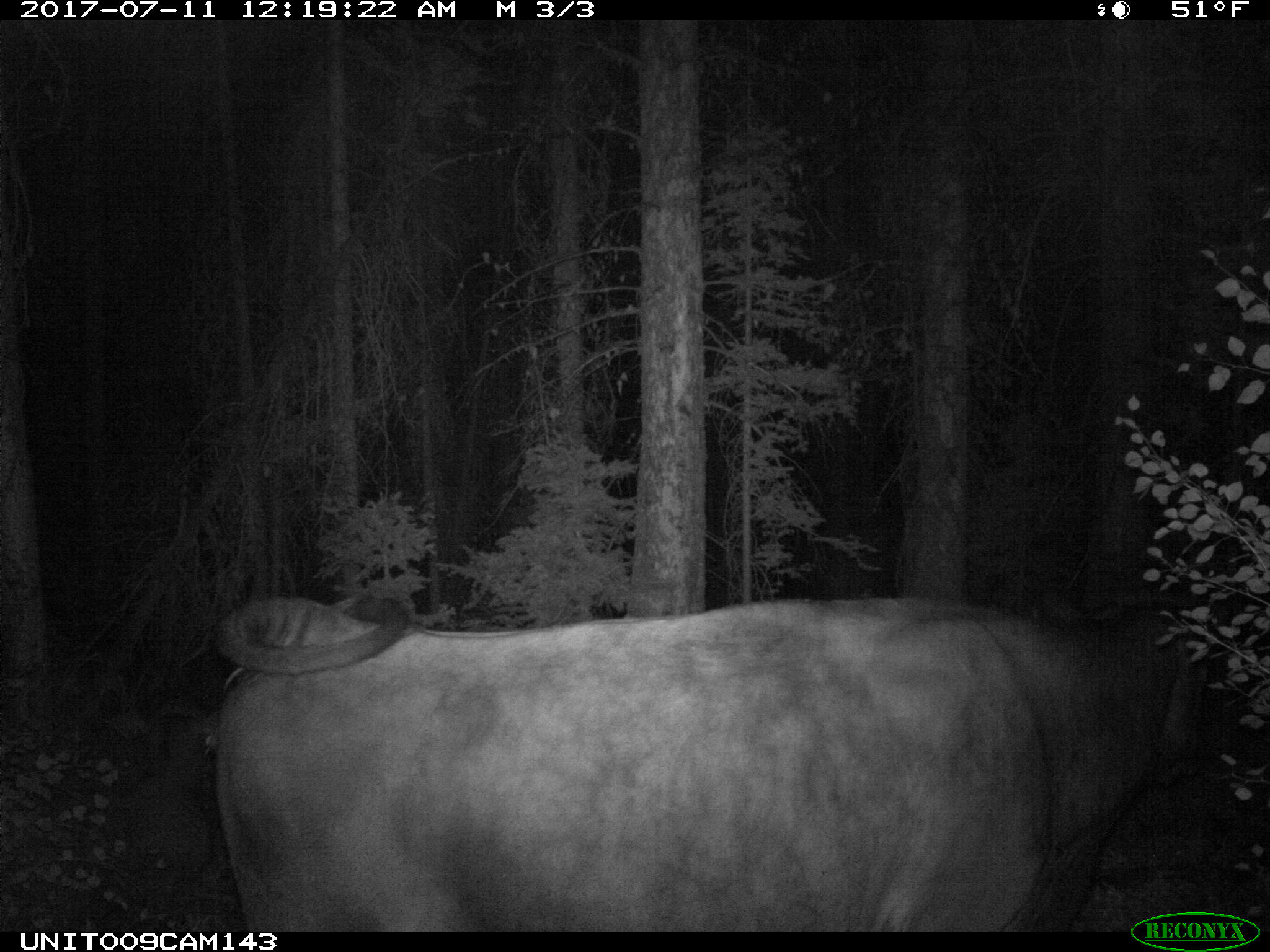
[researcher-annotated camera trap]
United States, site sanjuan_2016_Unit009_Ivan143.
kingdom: Animalia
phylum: Chordata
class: Mammalia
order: Artiodactyla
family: Bovidae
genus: Bos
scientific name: Bos taurus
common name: domestic cow